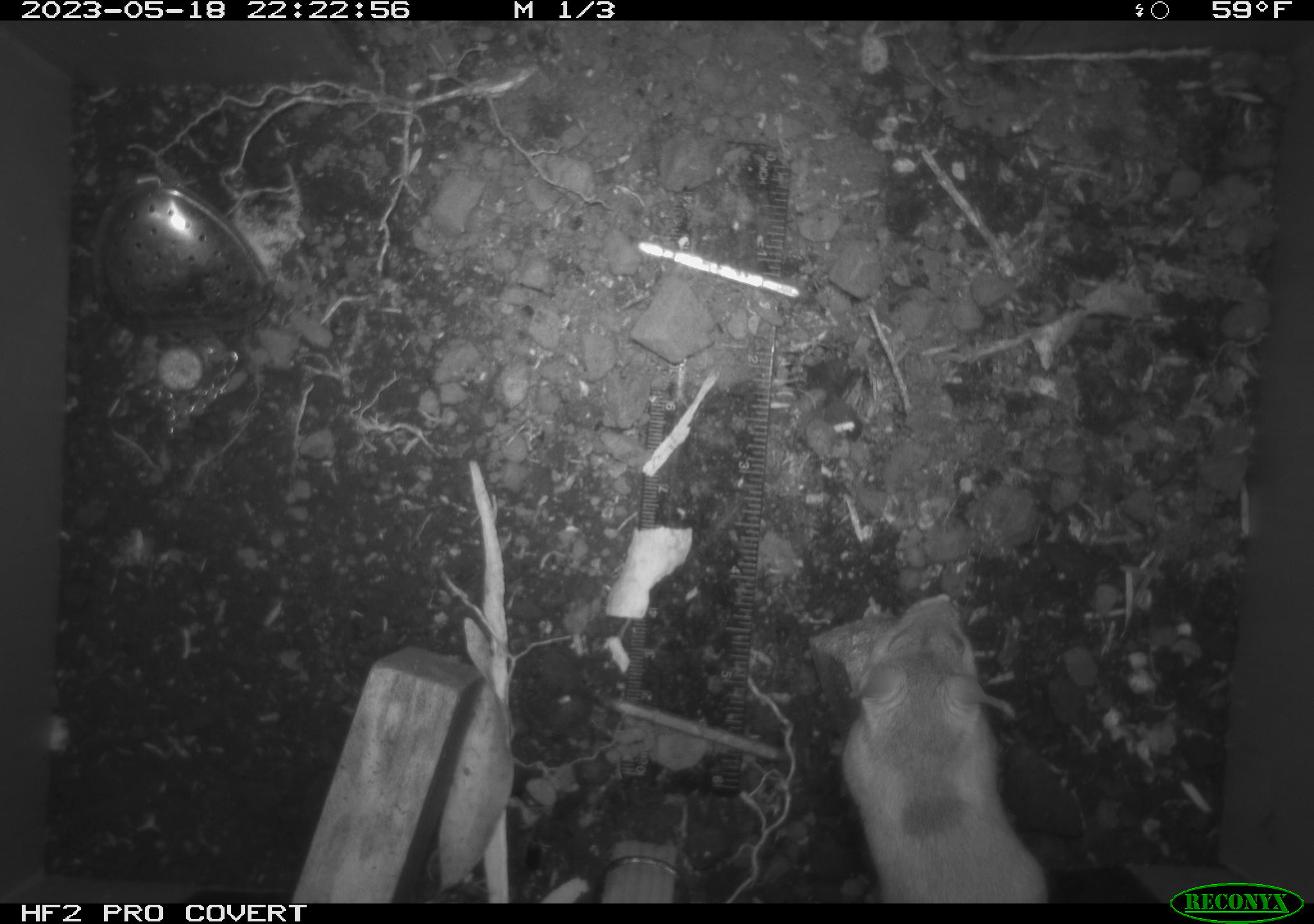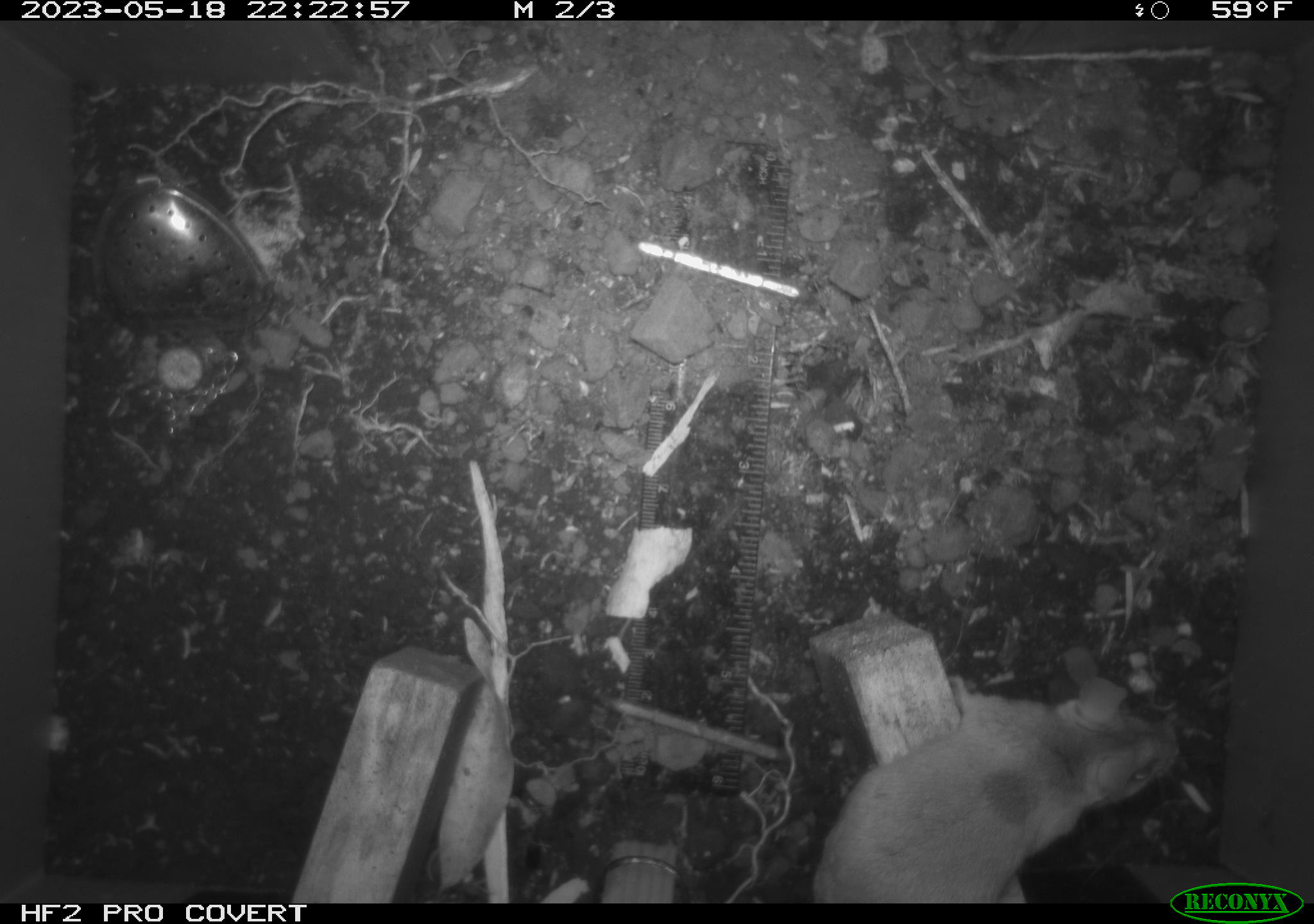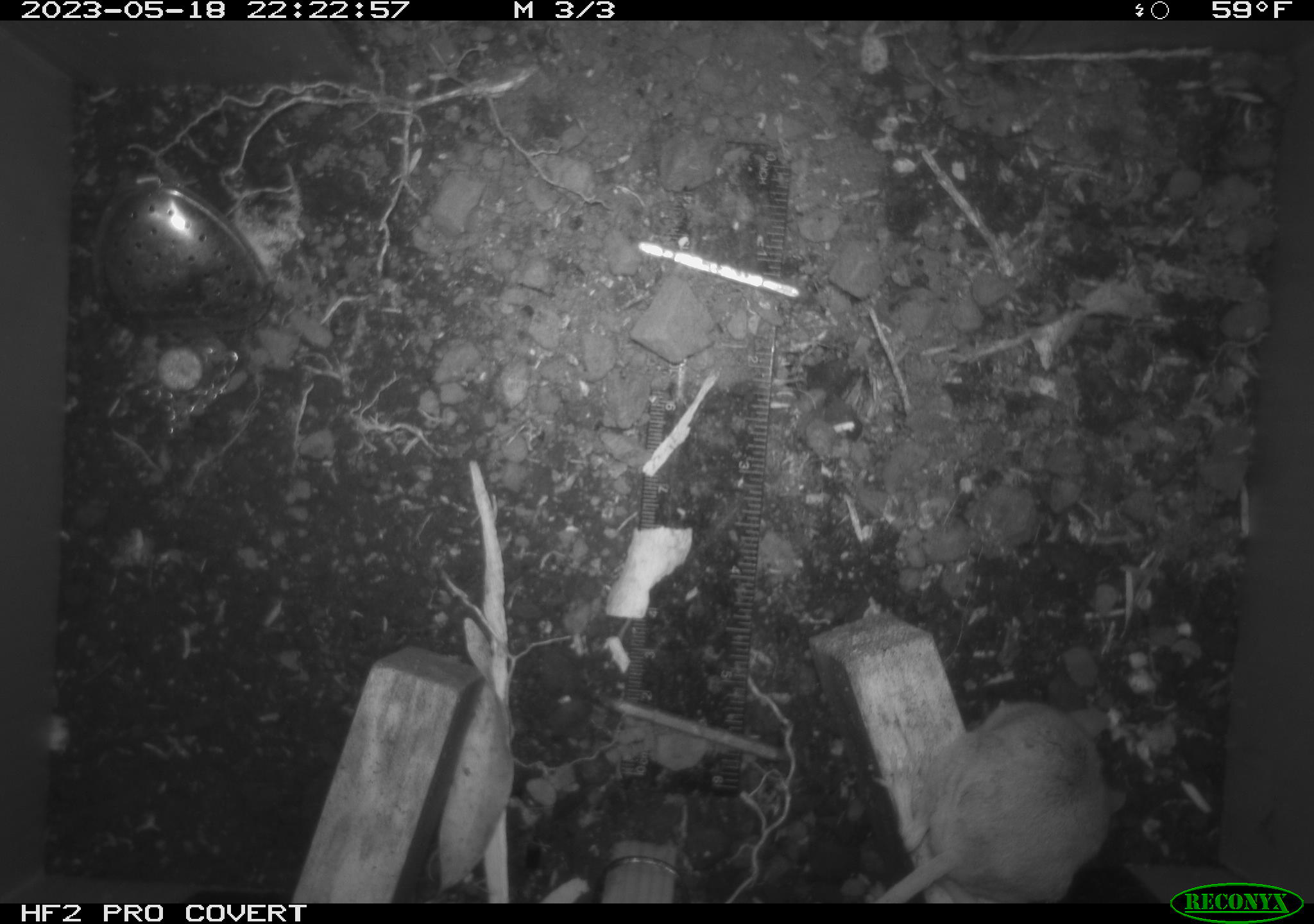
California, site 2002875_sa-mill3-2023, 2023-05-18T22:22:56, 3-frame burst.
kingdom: Animalia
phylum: Chordata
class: Mammalia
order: Rodentia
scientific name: Rodentia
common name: mouse species